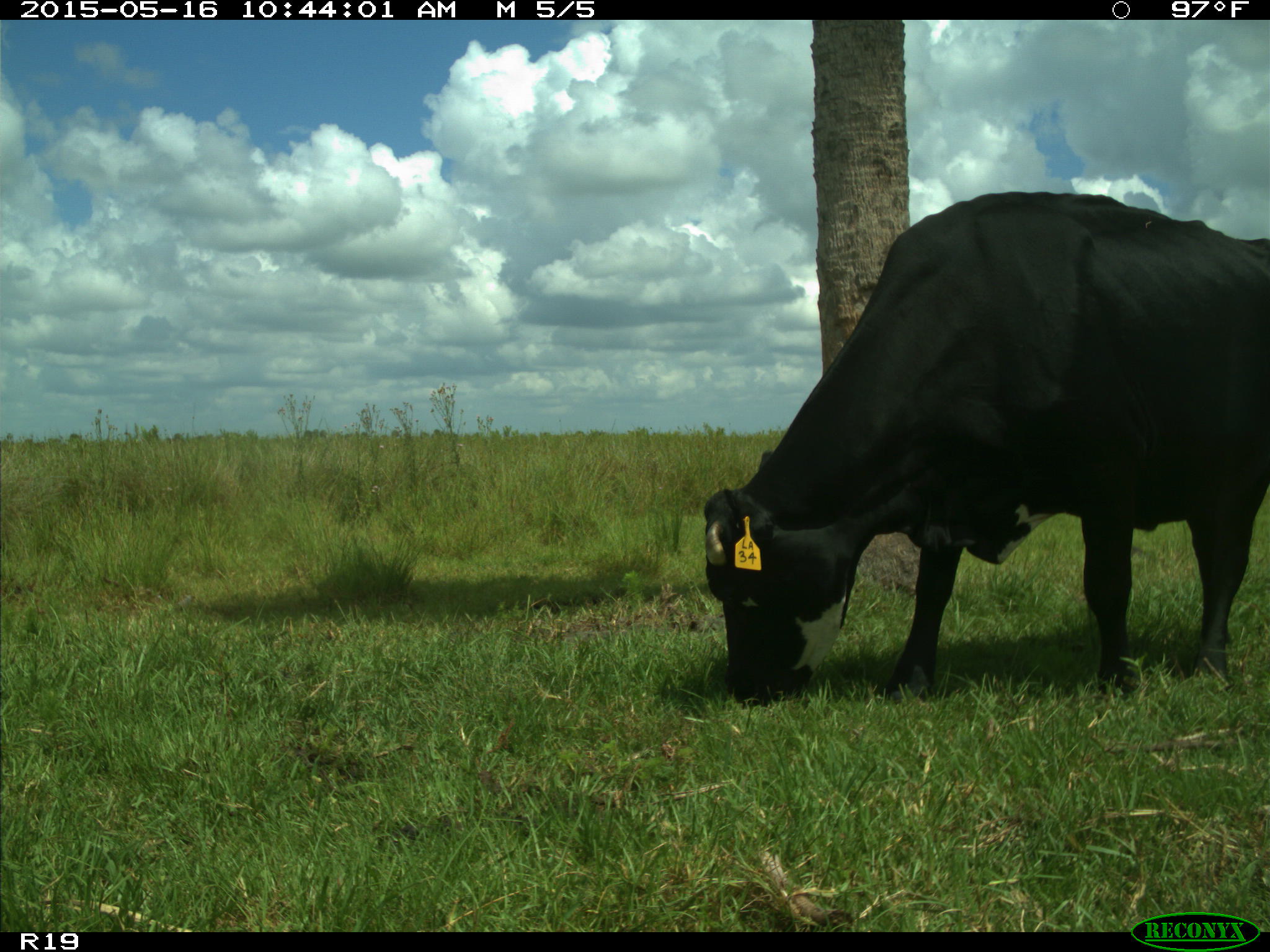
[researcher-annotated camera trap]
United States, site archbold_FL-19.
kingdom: Animalia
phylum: Chordata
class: Mammalia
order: Artiodactyla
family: Bovidae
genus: Bos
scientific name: Bos taurus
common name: domestic cow